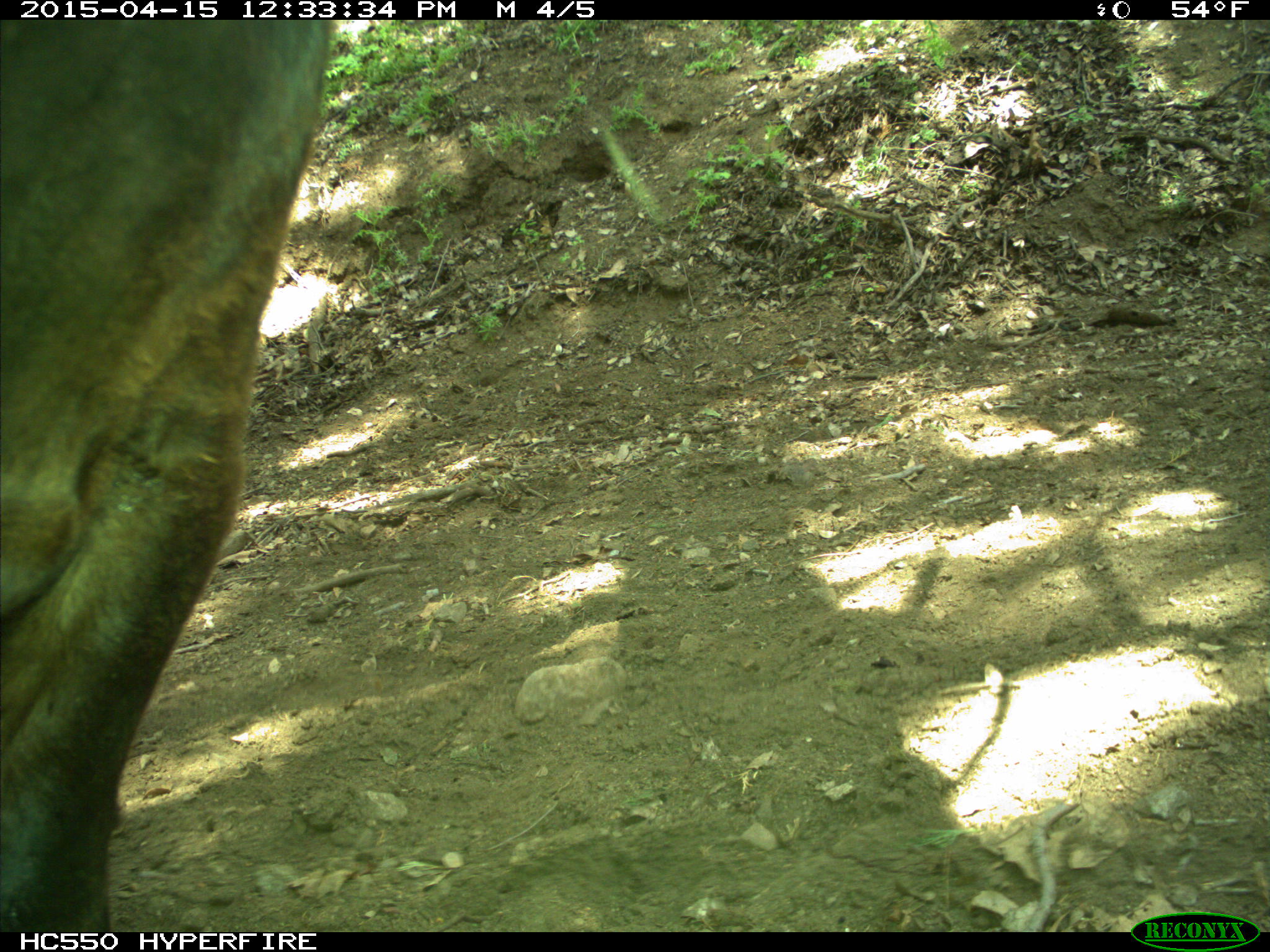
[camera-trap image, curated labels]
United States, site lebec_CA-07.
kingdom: Animalia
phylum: Chordata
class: Mammalia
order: Artiodactyla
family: Bovidae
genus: Bos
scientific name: Bos taurus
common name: domestic cow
Bos taurus (domestic cow).